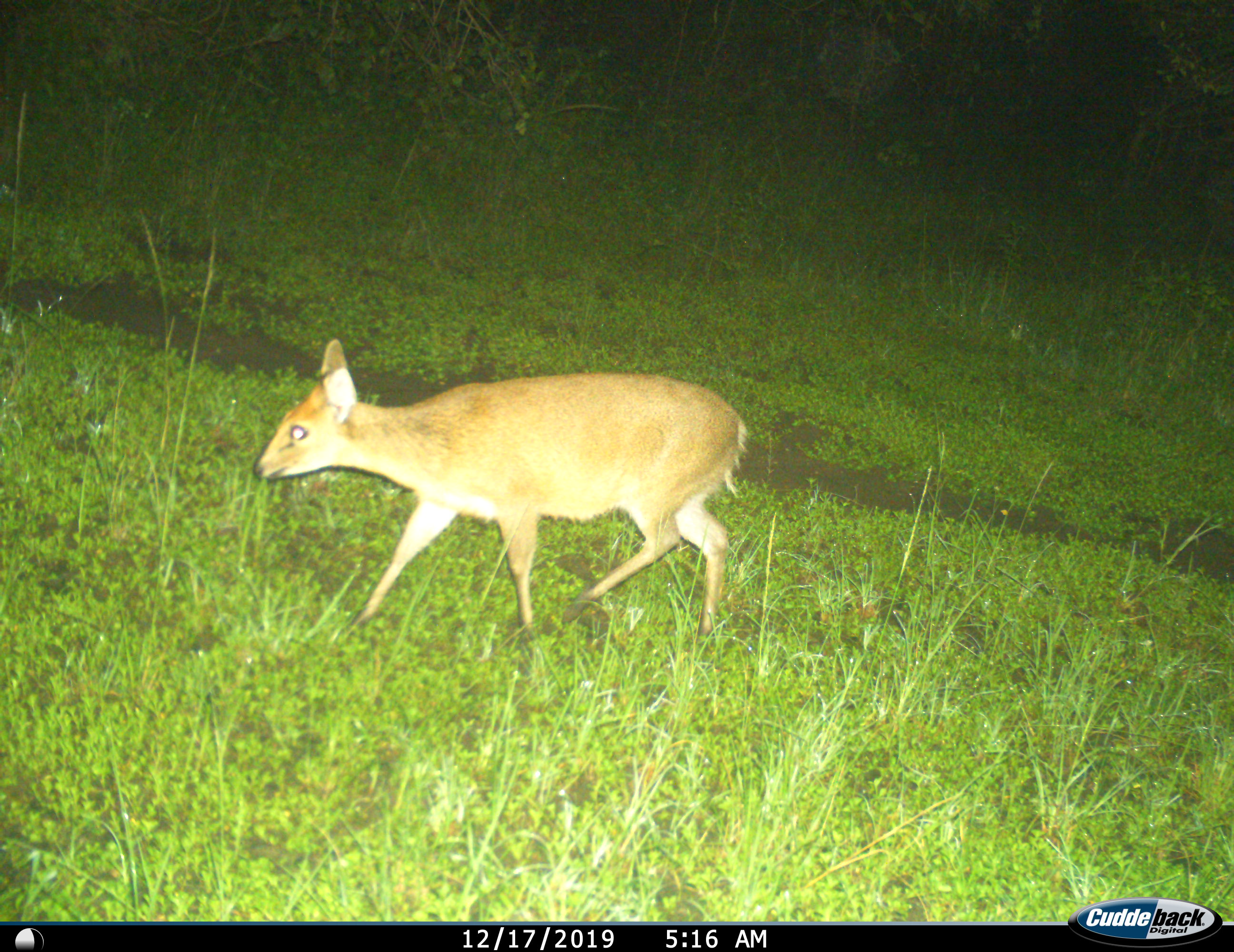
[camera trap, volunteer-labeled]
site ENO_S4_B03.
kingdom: Animalia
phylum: Chordata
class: Mammalia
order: Artiodactyla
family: Bovidae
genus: Madoqua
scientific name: Madoqua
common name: dik-dik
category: dikdik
Dikdik (dik-dik) (Madoqua), count 1. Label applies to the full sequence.